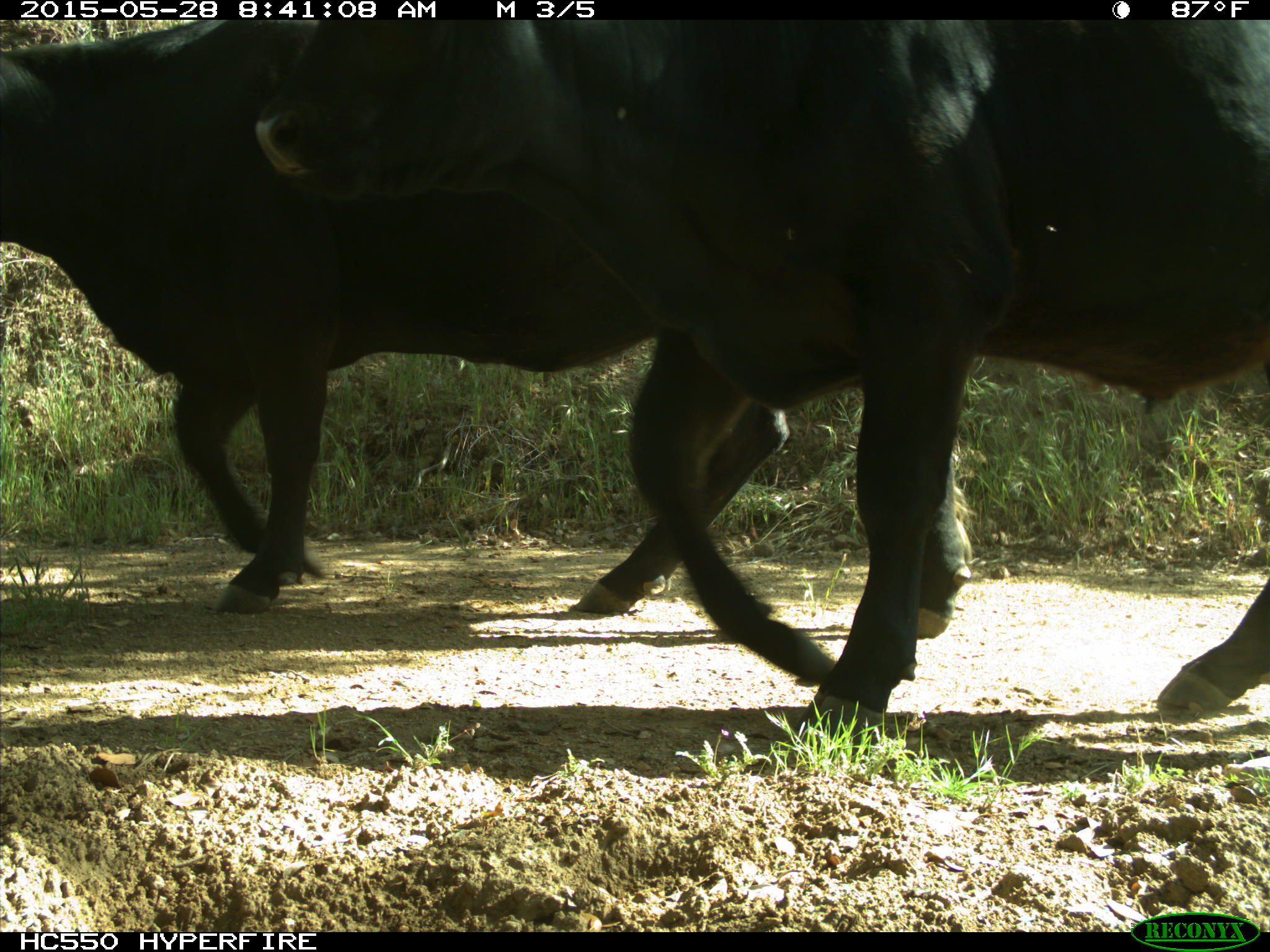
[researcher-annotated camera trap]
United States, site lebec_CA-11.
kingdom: Animalia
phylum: Chordata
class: Mammalia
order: Artiodactyla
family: Bovidae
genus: Bos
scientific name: Bos taurus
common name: domestic cow